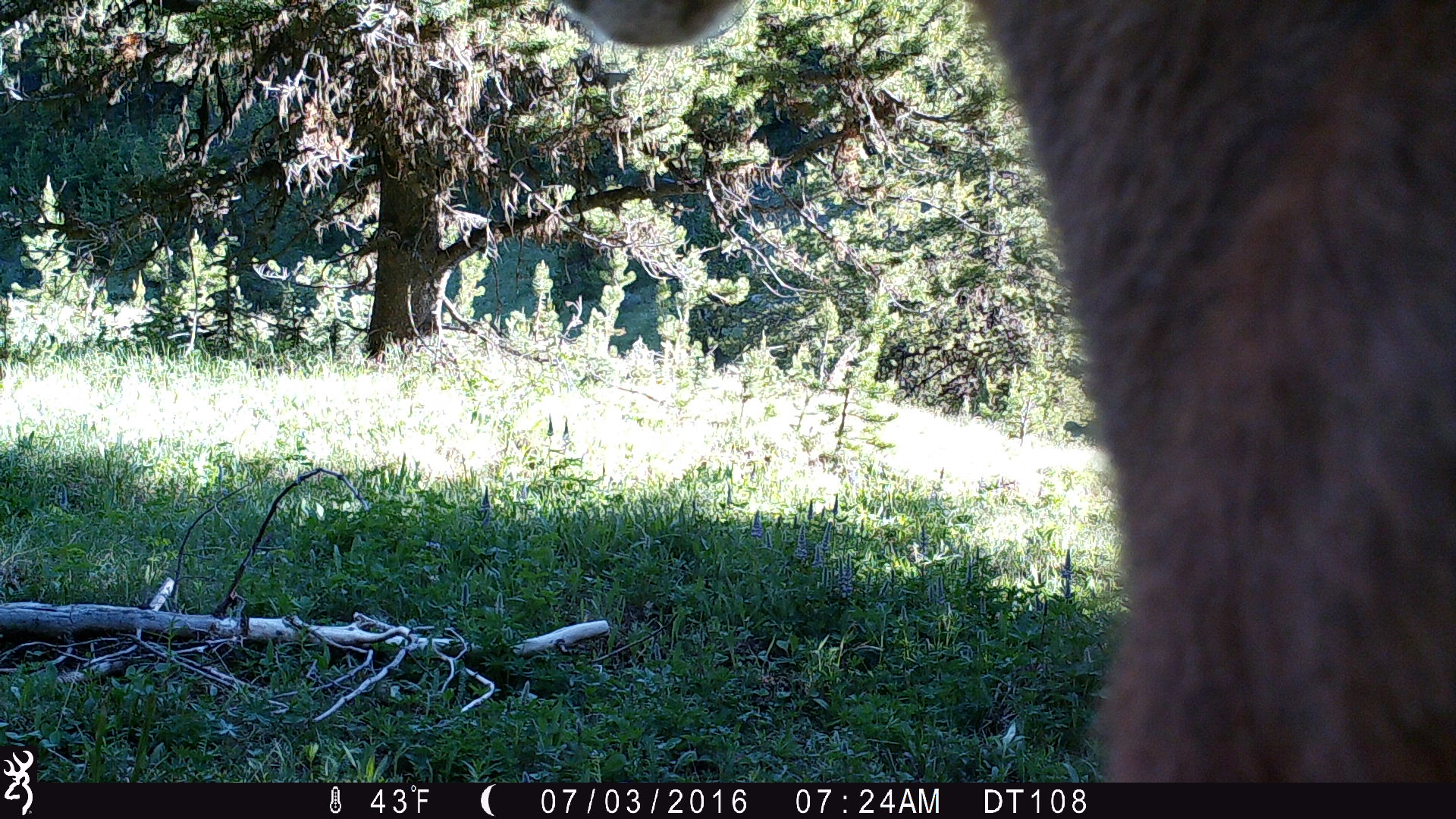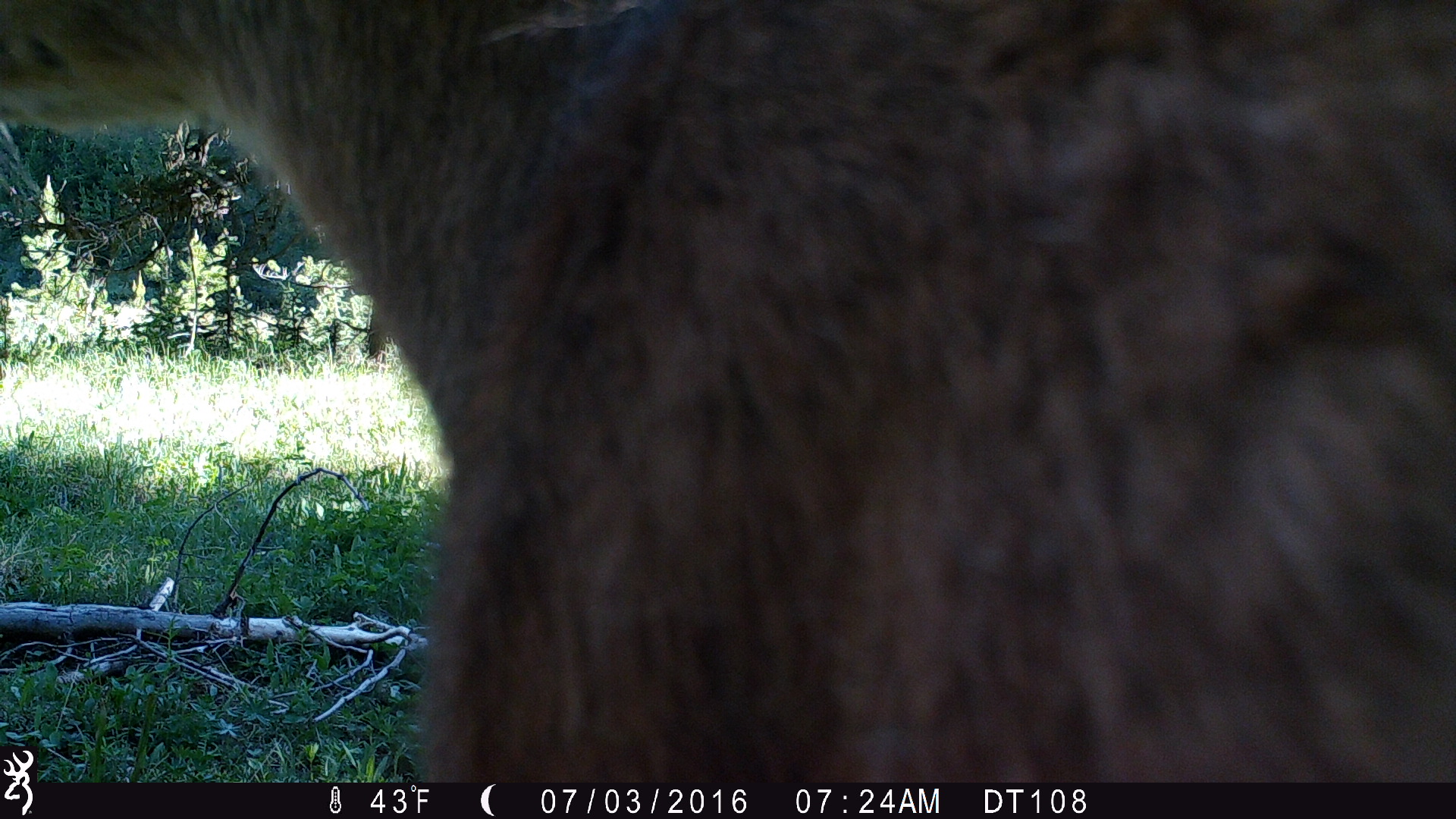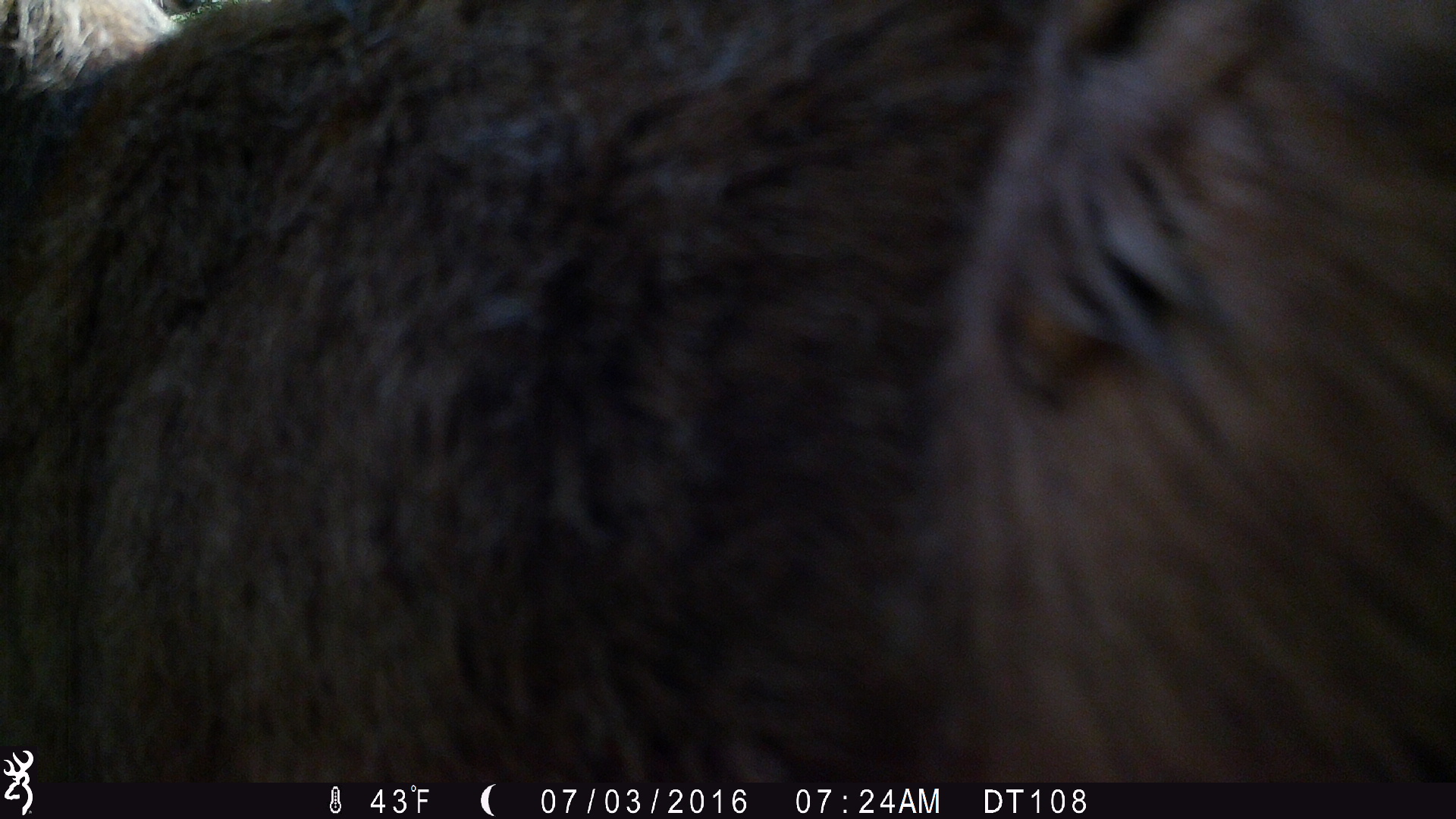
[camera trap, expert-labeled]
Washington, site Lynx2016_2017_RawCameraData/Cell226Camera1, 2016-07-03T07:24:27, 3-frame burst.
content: unidentified animal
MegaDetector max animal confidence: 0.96